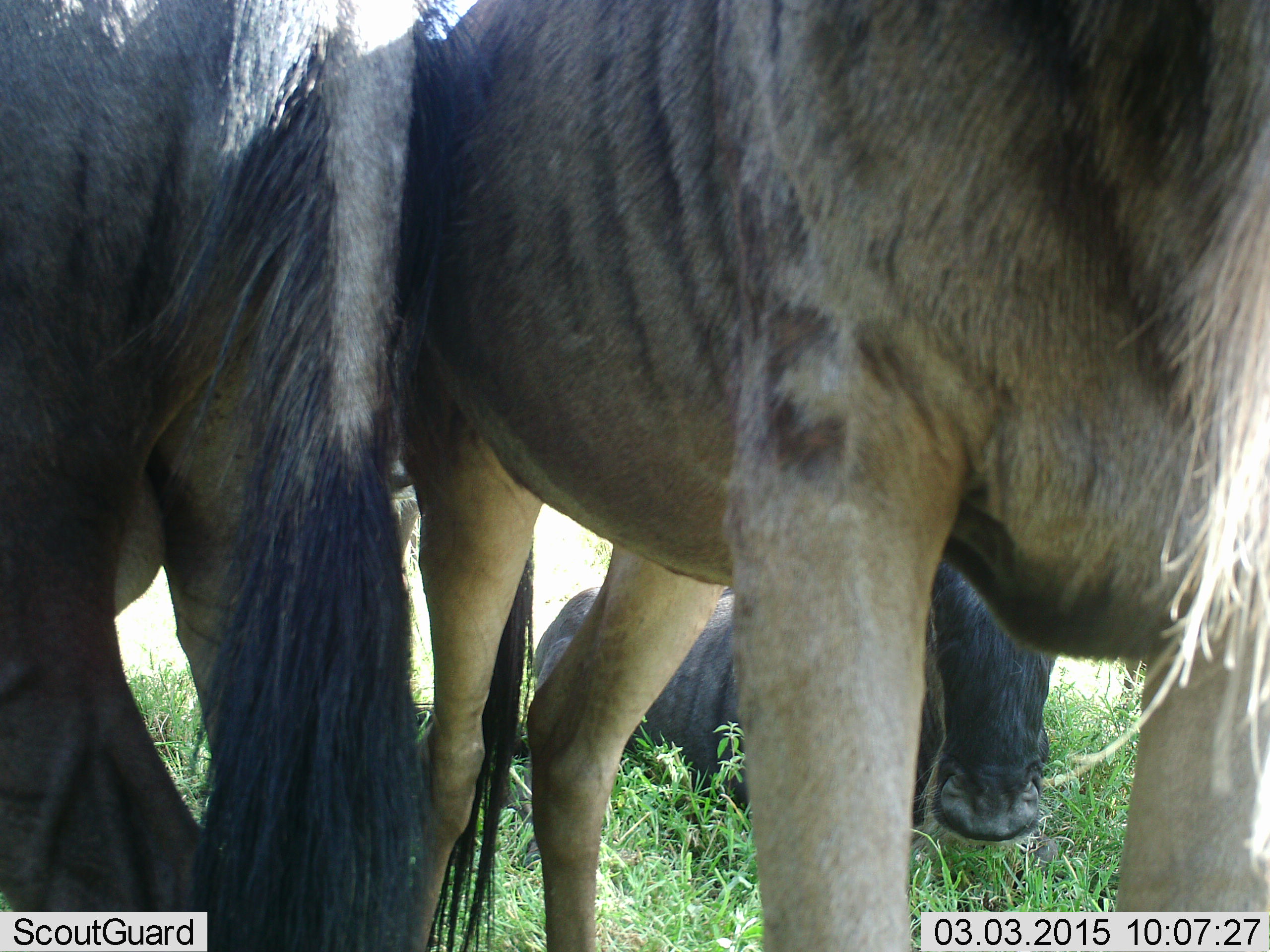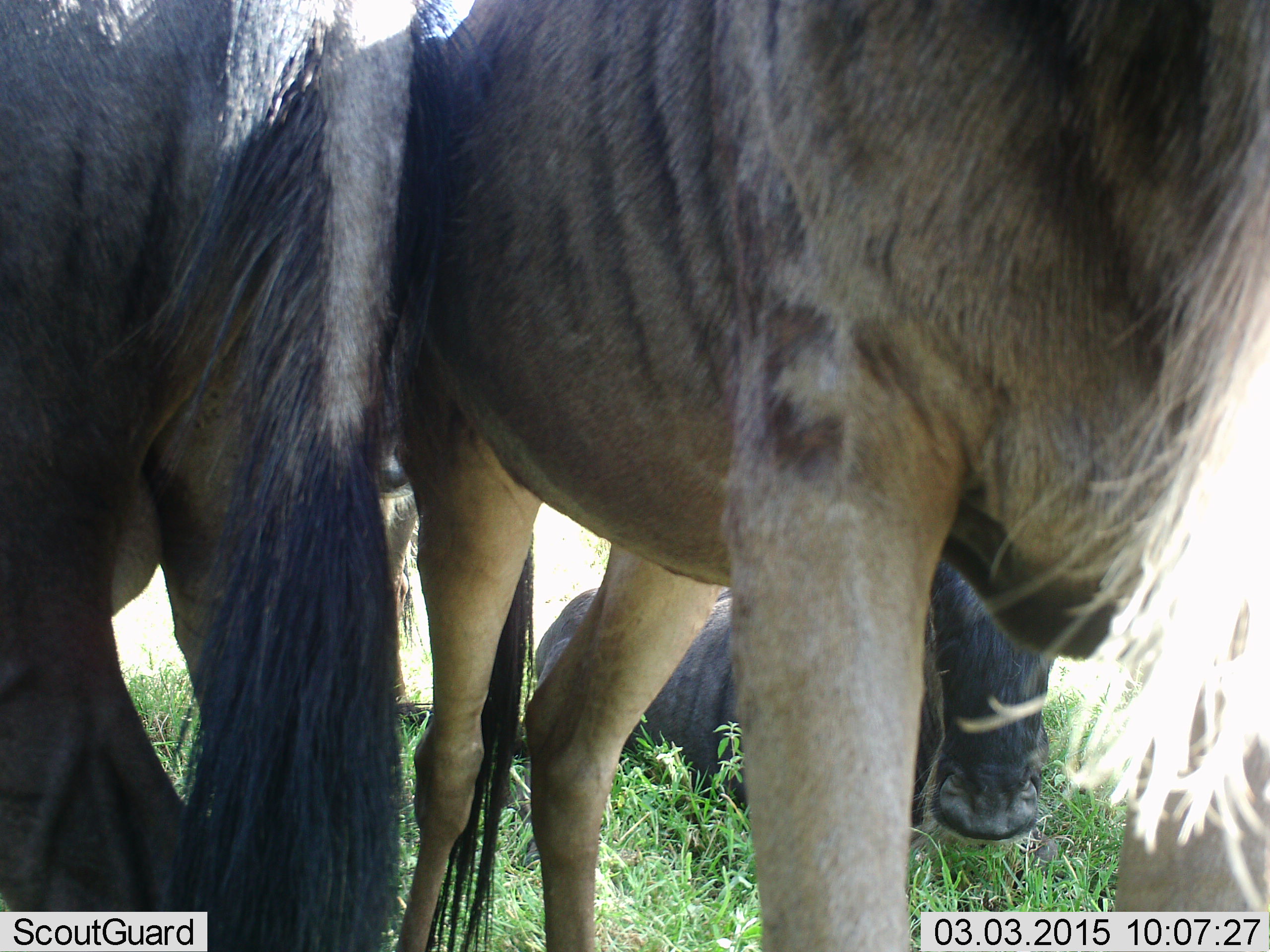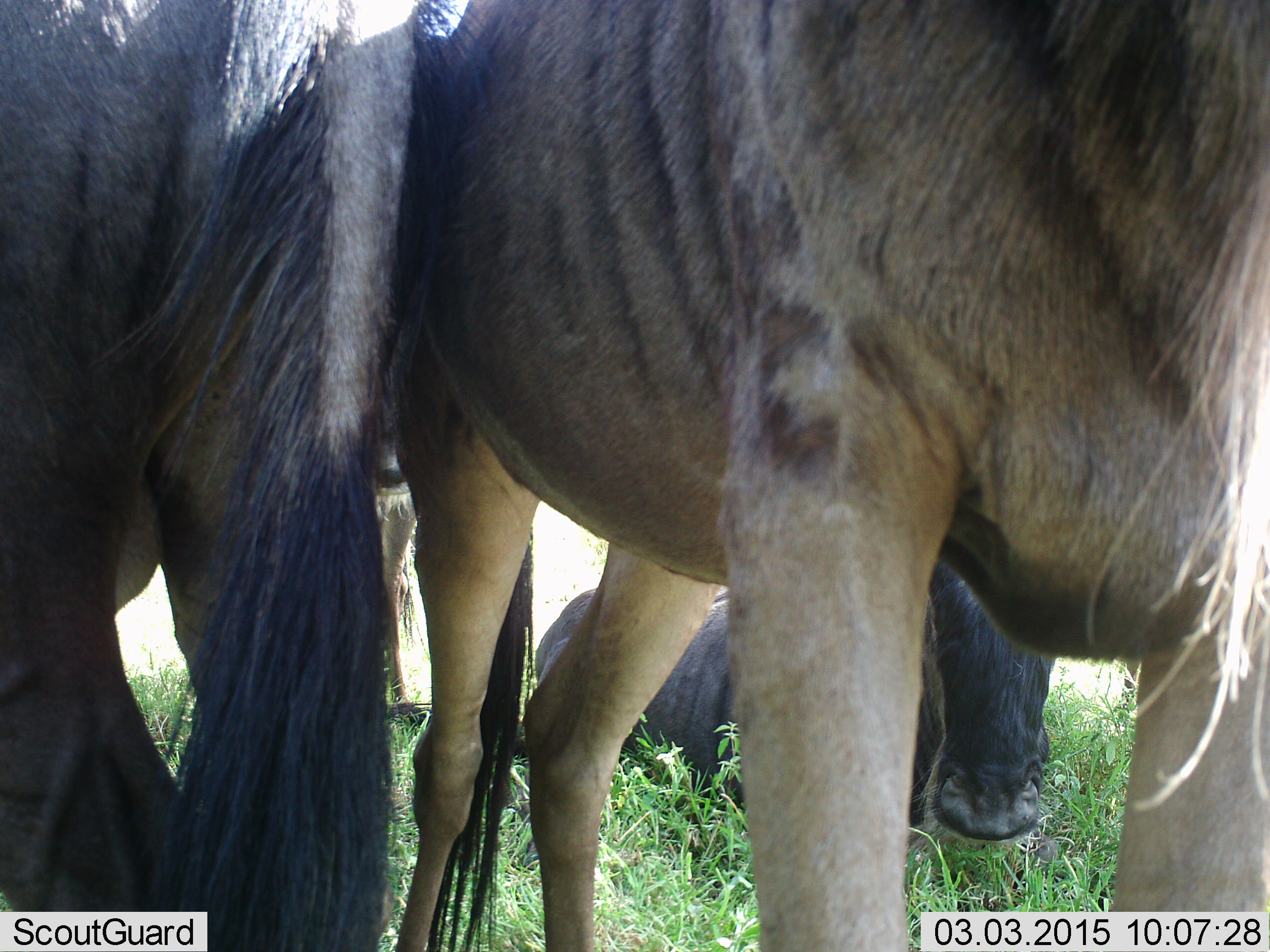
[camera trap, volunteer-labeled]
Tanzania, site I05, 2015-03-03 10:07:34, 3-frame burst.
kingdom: Animalia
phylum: Chordata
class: Mammalia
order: Artiodactyla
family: Bovidae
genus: Connochaetes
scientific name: Connochaetes taurinus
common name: blue wildebeest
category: wildebeest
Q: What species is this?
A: Wildebeest (blue wildebeest) (Connochaetes taurinus).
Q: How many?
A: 3.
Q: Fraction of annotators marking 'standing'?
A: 100%.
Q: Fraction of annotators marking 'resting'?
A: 82%.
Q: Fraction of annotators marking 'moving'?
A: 0%.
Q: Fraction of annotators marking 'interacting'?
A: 9%.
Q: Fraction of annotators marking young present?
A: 0%.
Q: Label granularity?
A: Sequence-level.